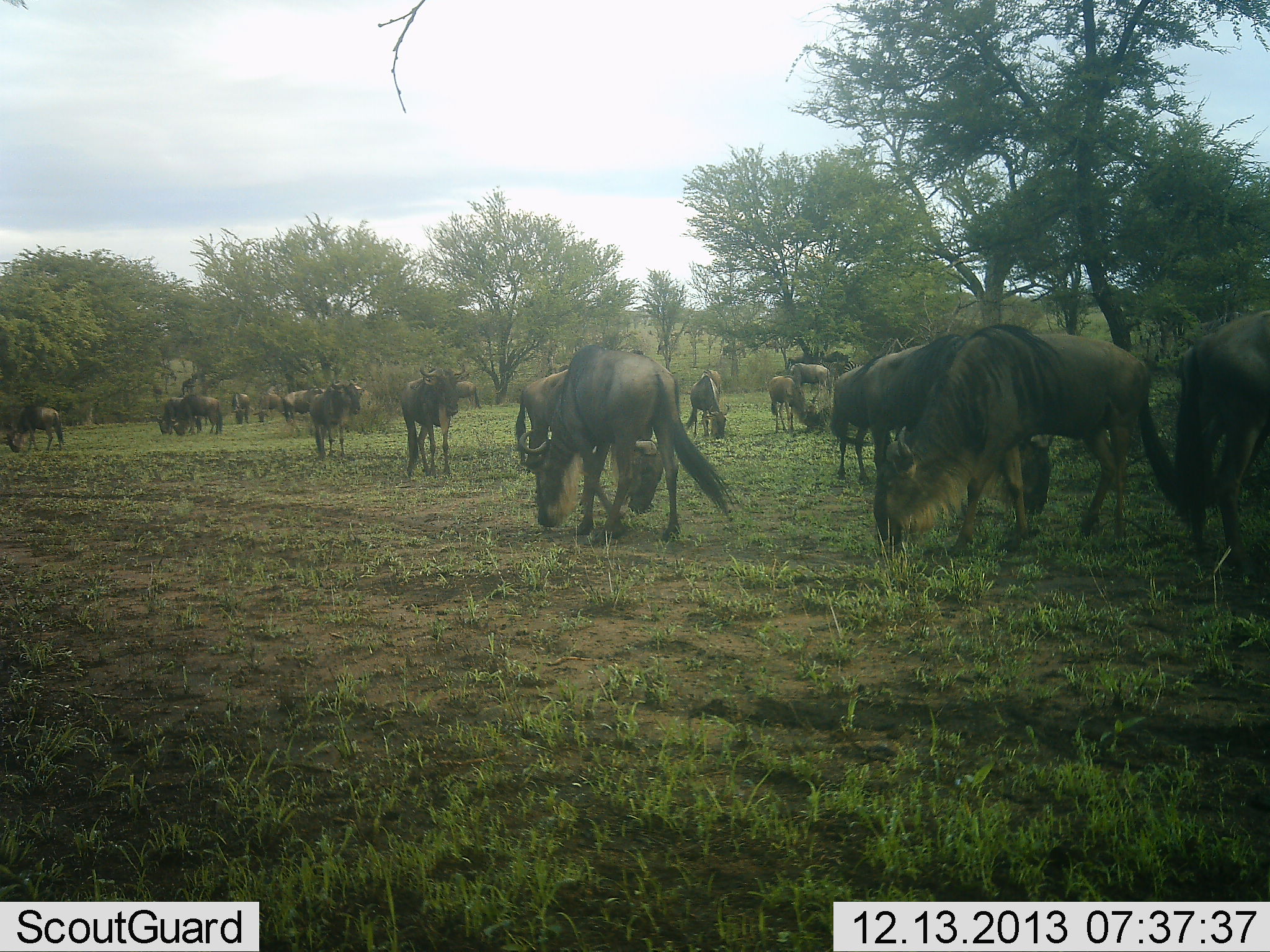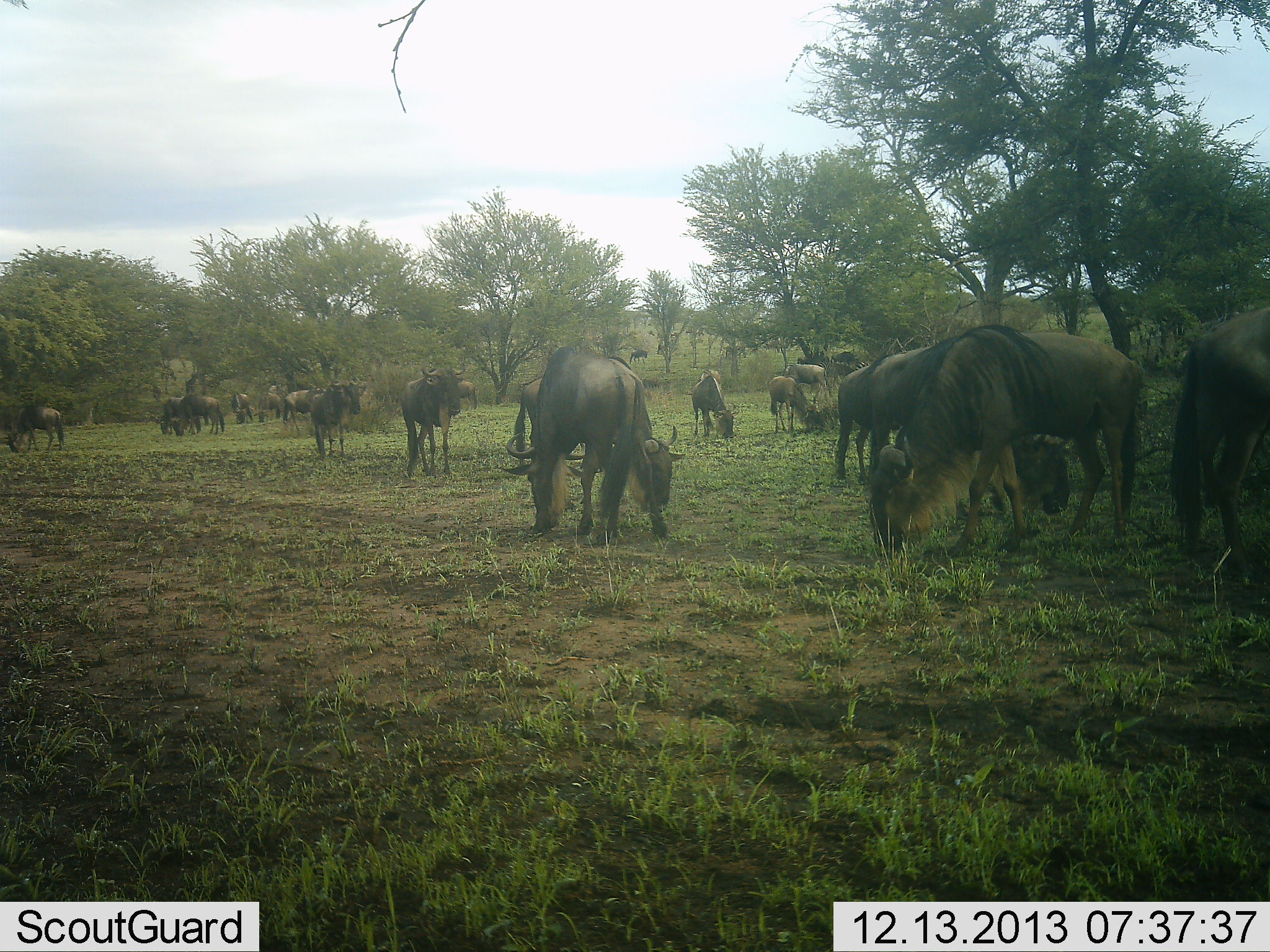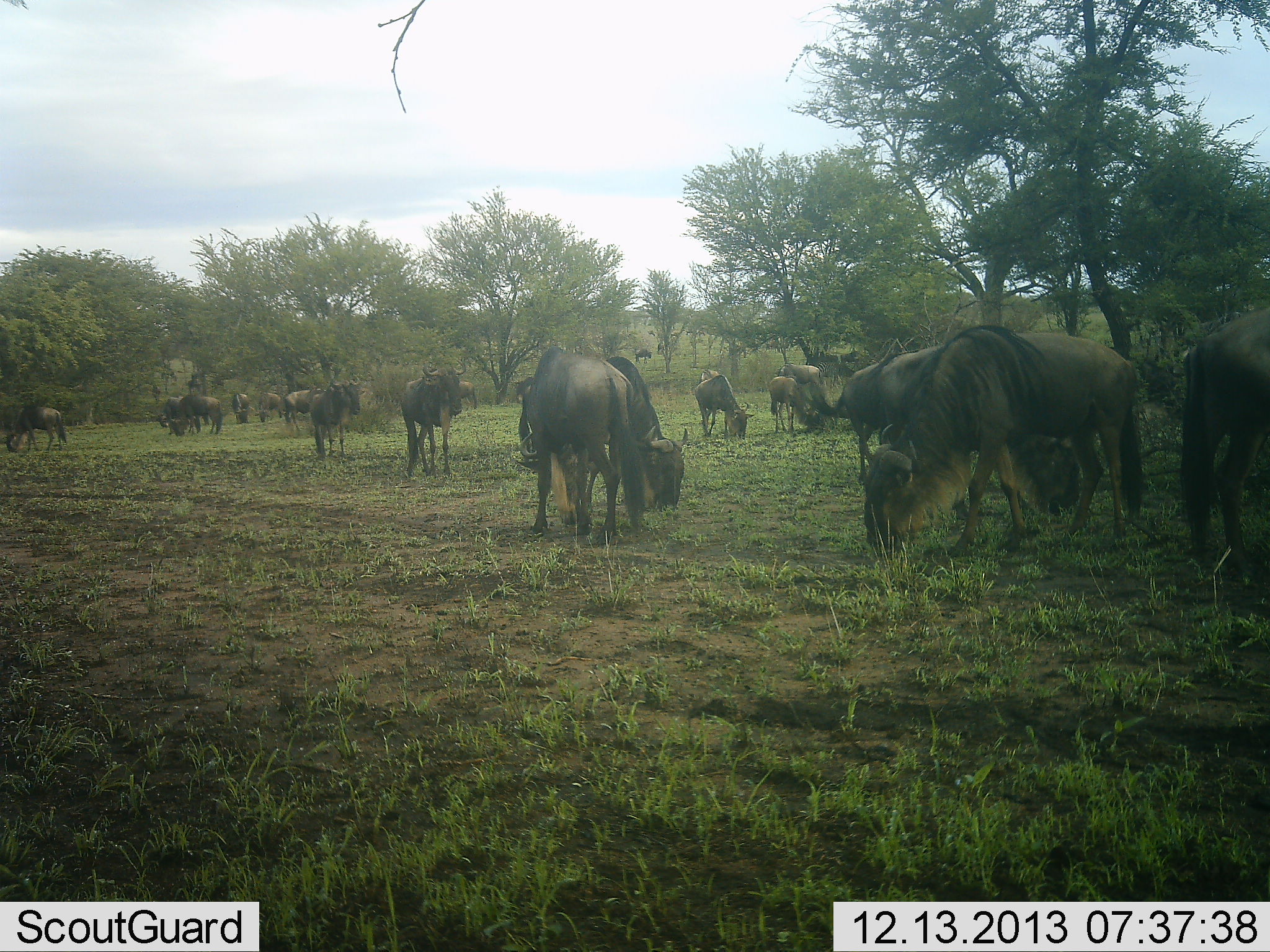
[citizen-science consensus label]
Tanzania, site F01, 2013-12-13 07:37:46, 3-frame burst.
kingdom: Animalia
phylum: Chordata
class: Mammalia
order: Artiodactyla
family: Bovidae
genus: Connochaetes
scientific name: Connochaetes taurinus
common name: blue wildebeest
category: wildebeest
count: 11-50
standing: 60%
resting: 0%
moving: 40%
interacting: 0%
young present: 0%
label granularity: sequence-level